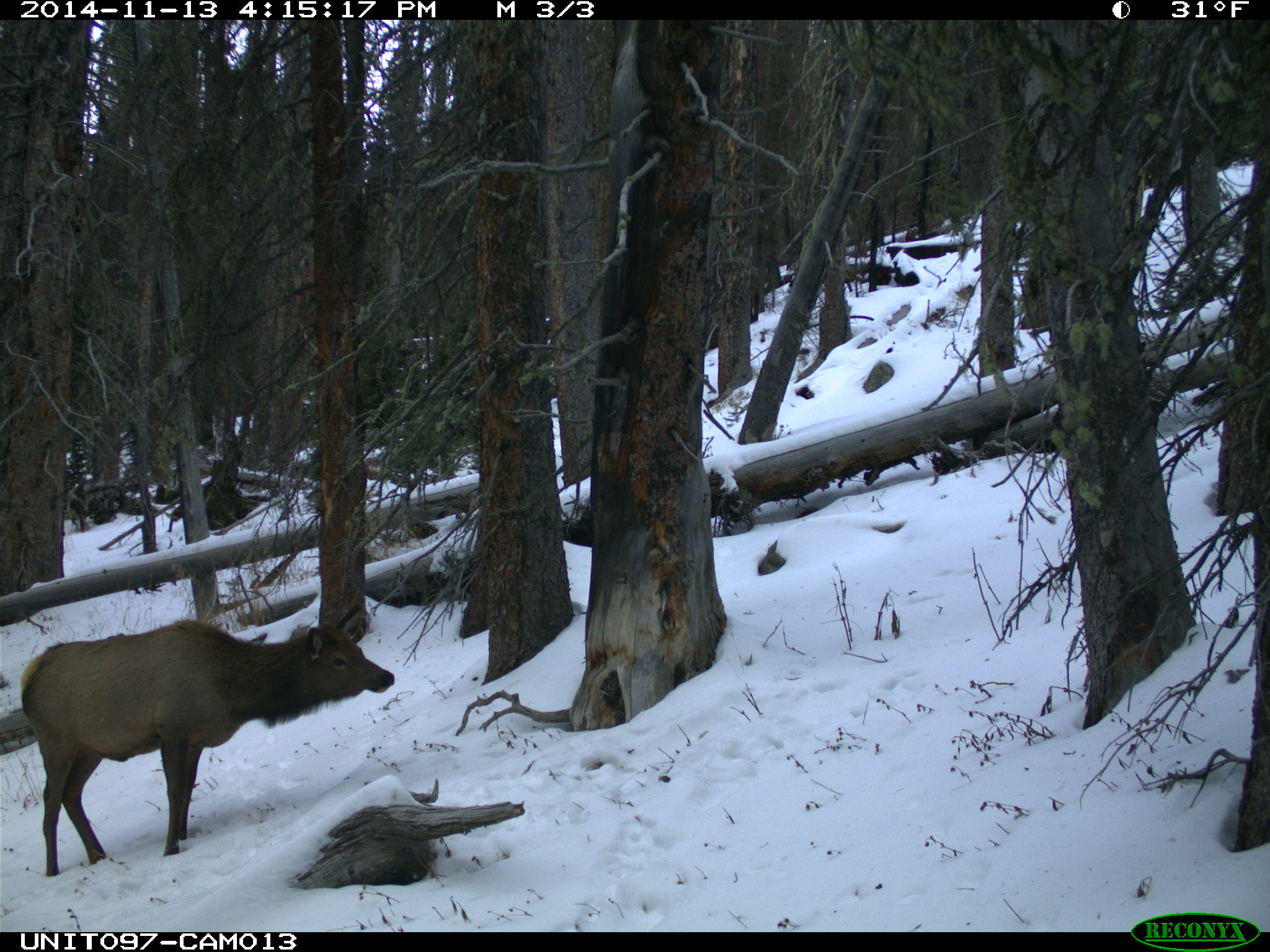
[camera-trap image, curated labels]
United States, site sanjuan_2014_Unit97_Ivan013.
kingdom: Animalia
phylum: Chordata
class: Mammalia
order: Artiodactyla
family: Cervidae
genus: Cervus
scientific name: Cervus elaphus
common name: red deer